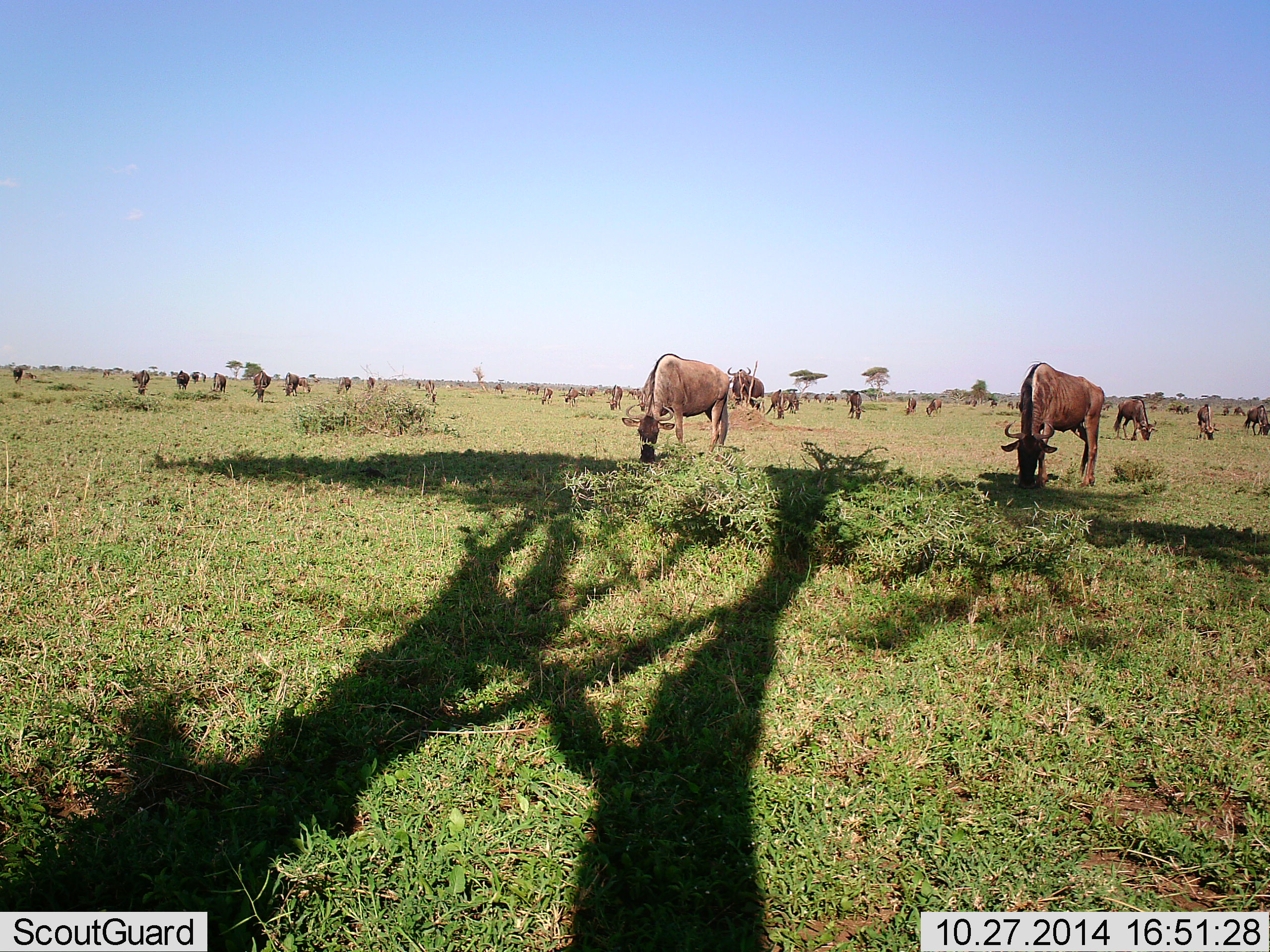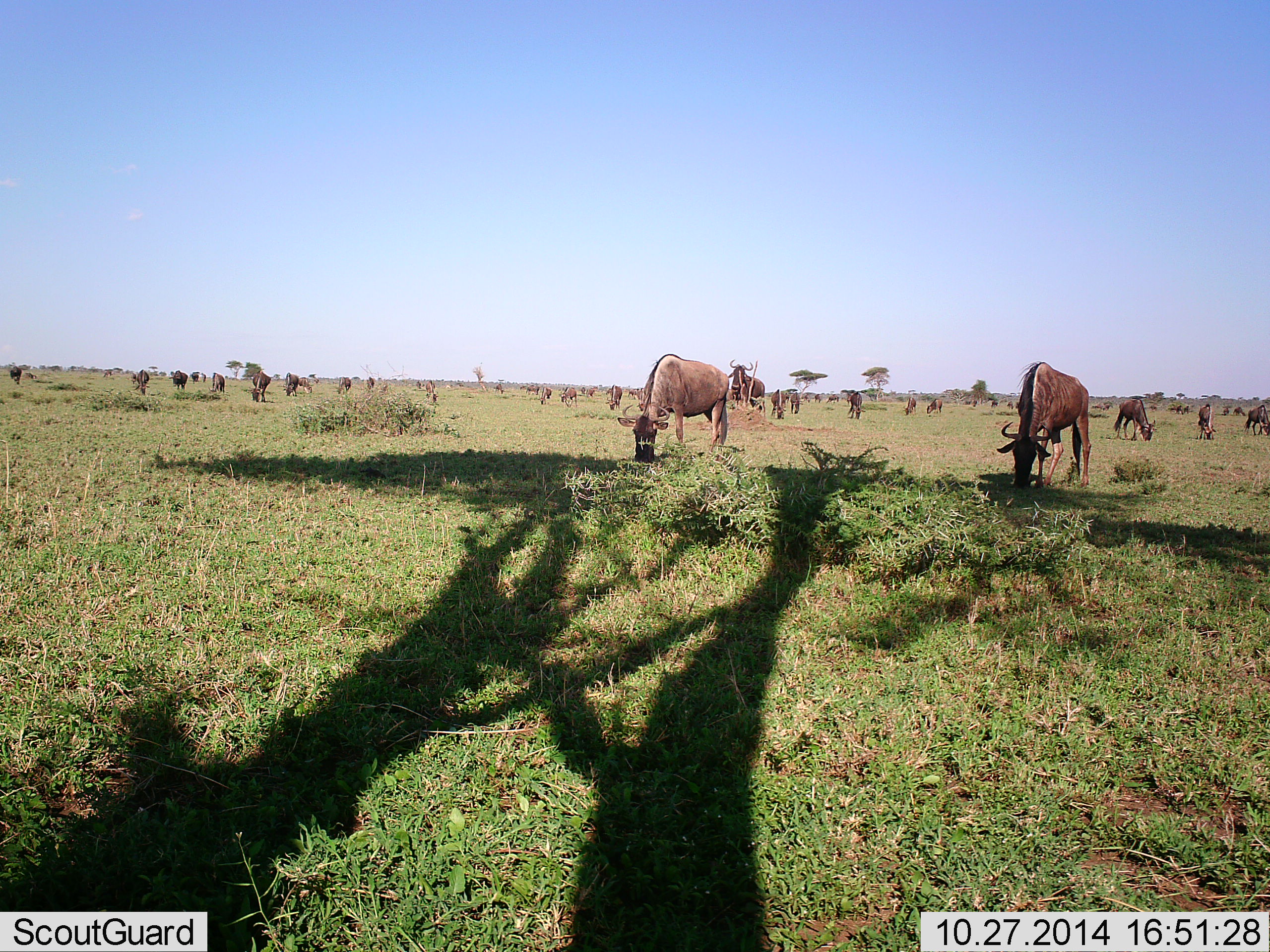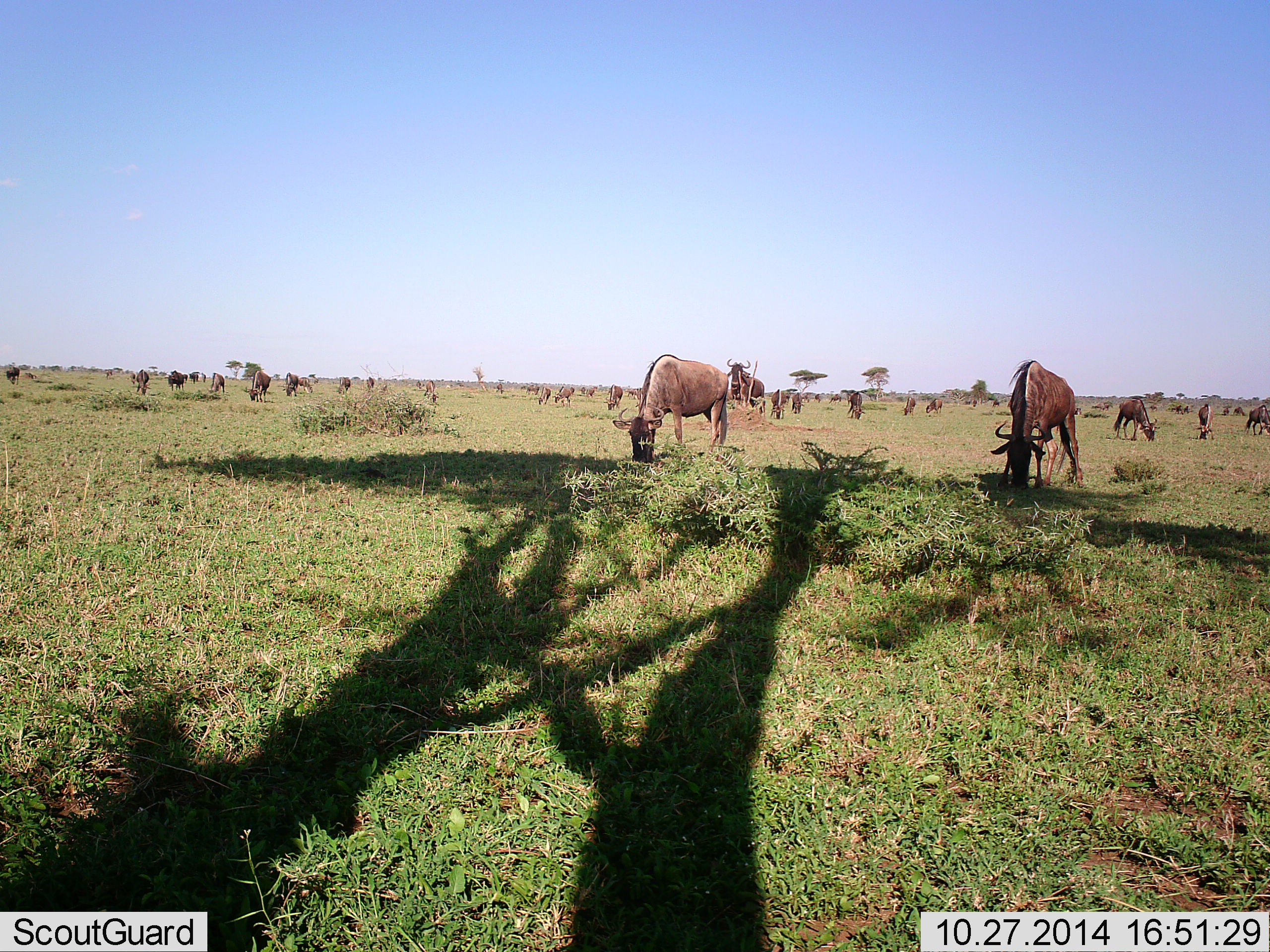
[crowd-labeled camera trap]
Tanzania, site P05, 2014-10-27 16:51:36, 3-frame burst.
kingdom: Animalia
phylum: Chordata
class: Mammalia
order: Artiodactyla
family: Bovidae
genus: Connochaetes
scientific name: Connochaetes taurinus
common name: blue wildebeest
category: wildebeest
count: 11-50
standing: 20%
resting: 0%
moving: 10%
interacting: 0%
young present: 10%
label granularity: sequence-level